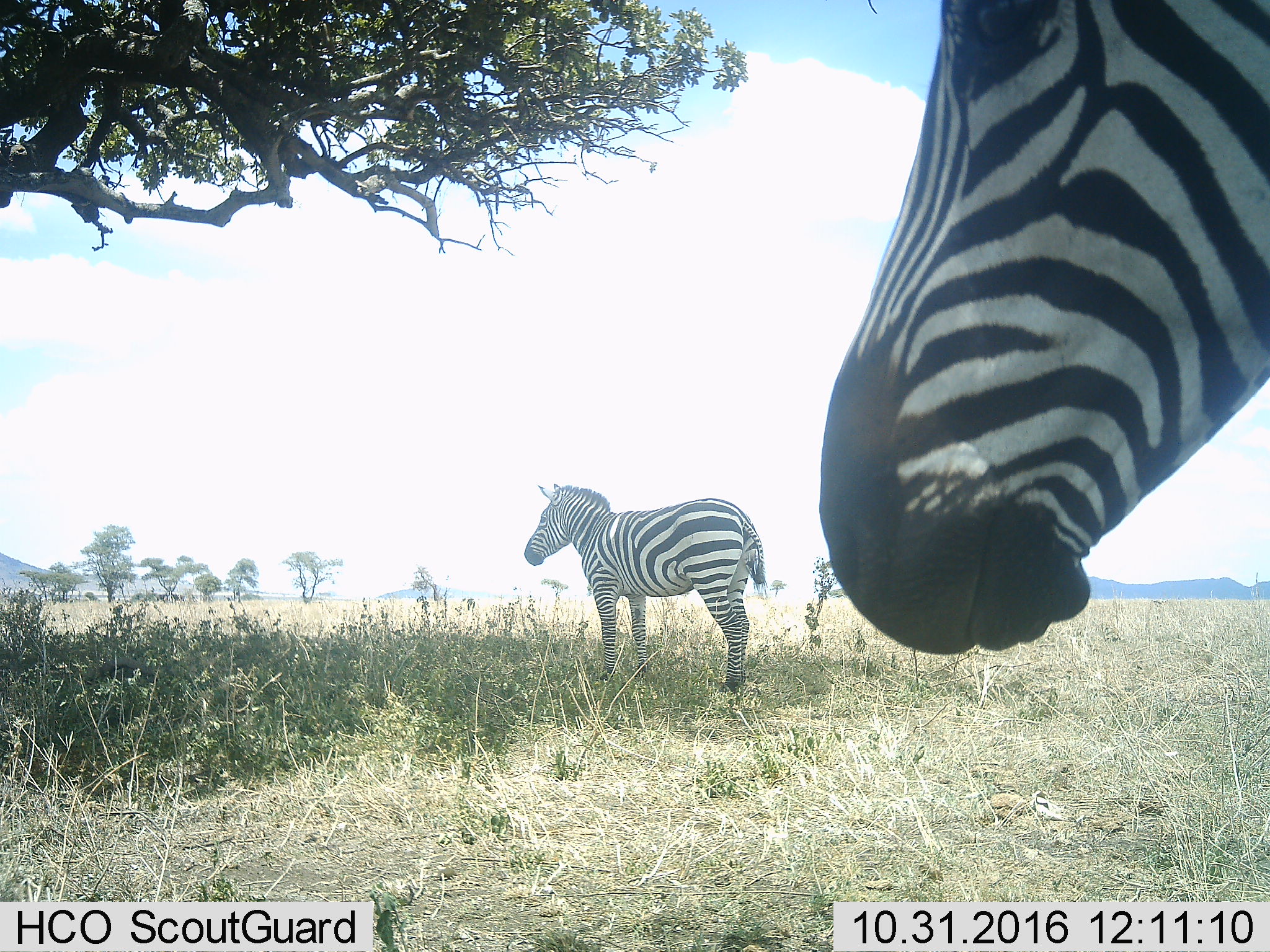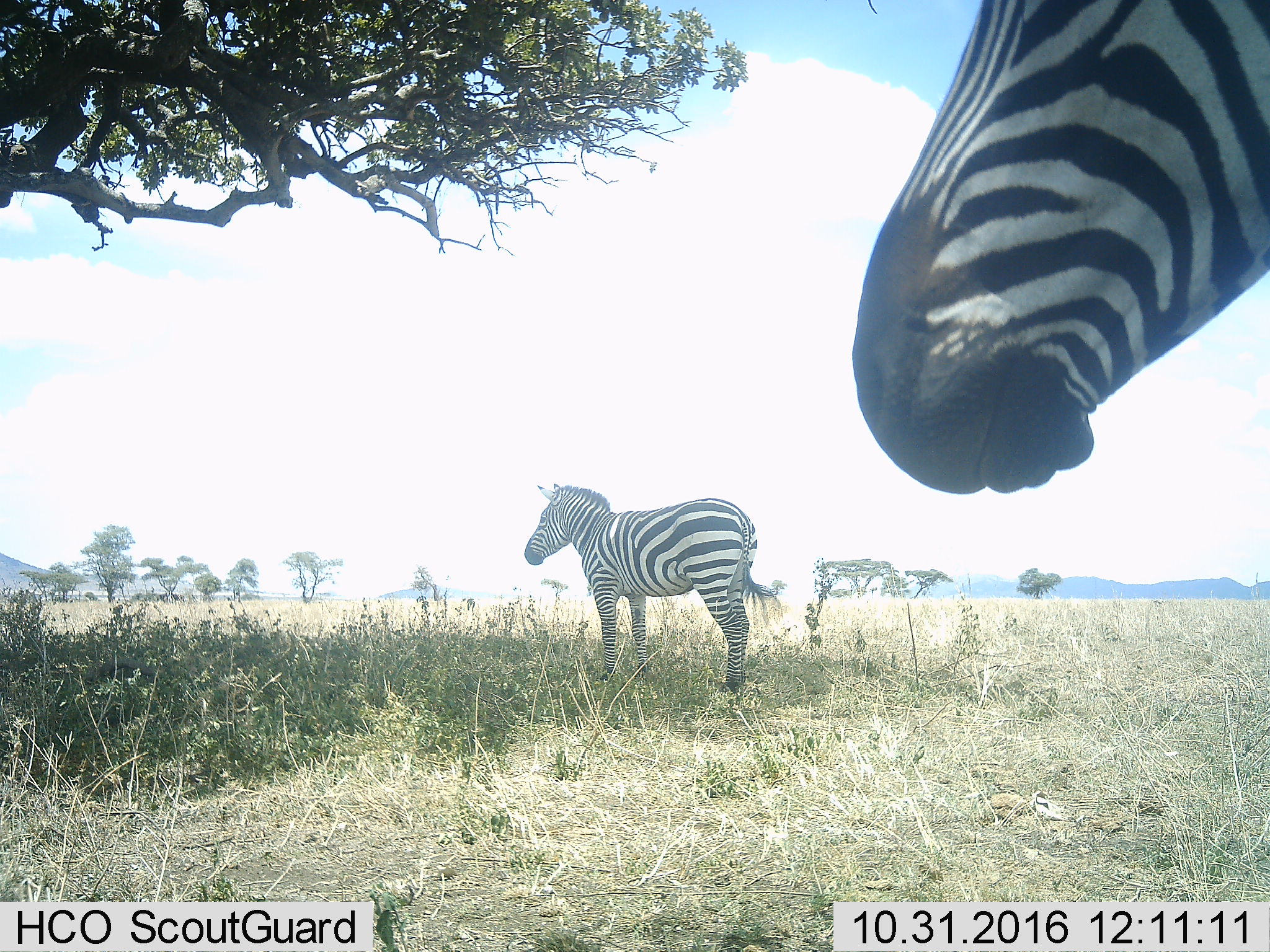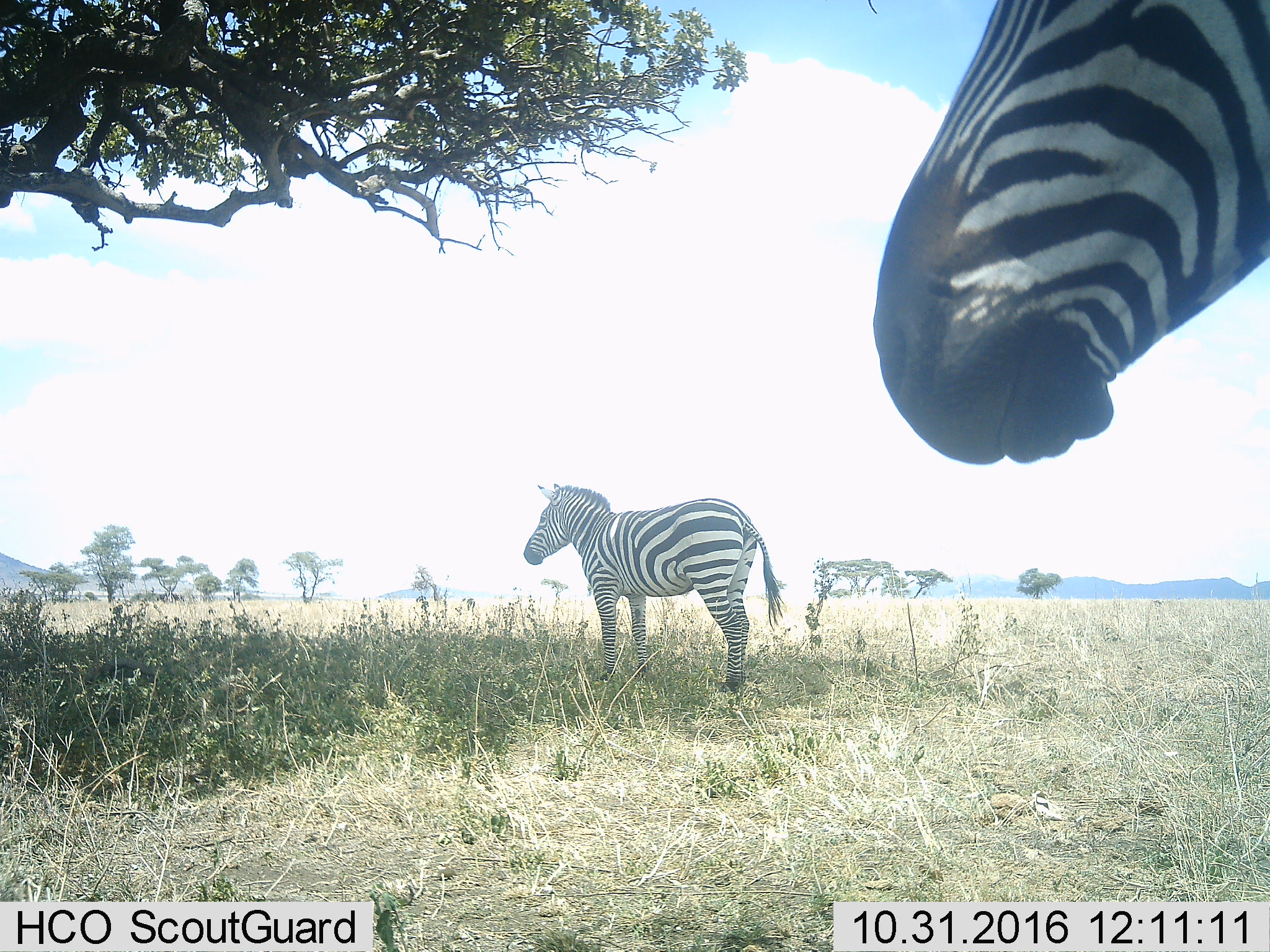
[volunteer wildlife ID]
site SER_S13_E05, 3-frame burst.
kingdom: Animalia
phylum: Chordata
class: Mammalia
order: Perissodactyla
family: Equidae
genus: Equus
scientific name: Equus quagga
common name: plains zebra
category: zebraplains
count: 2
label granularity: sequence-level